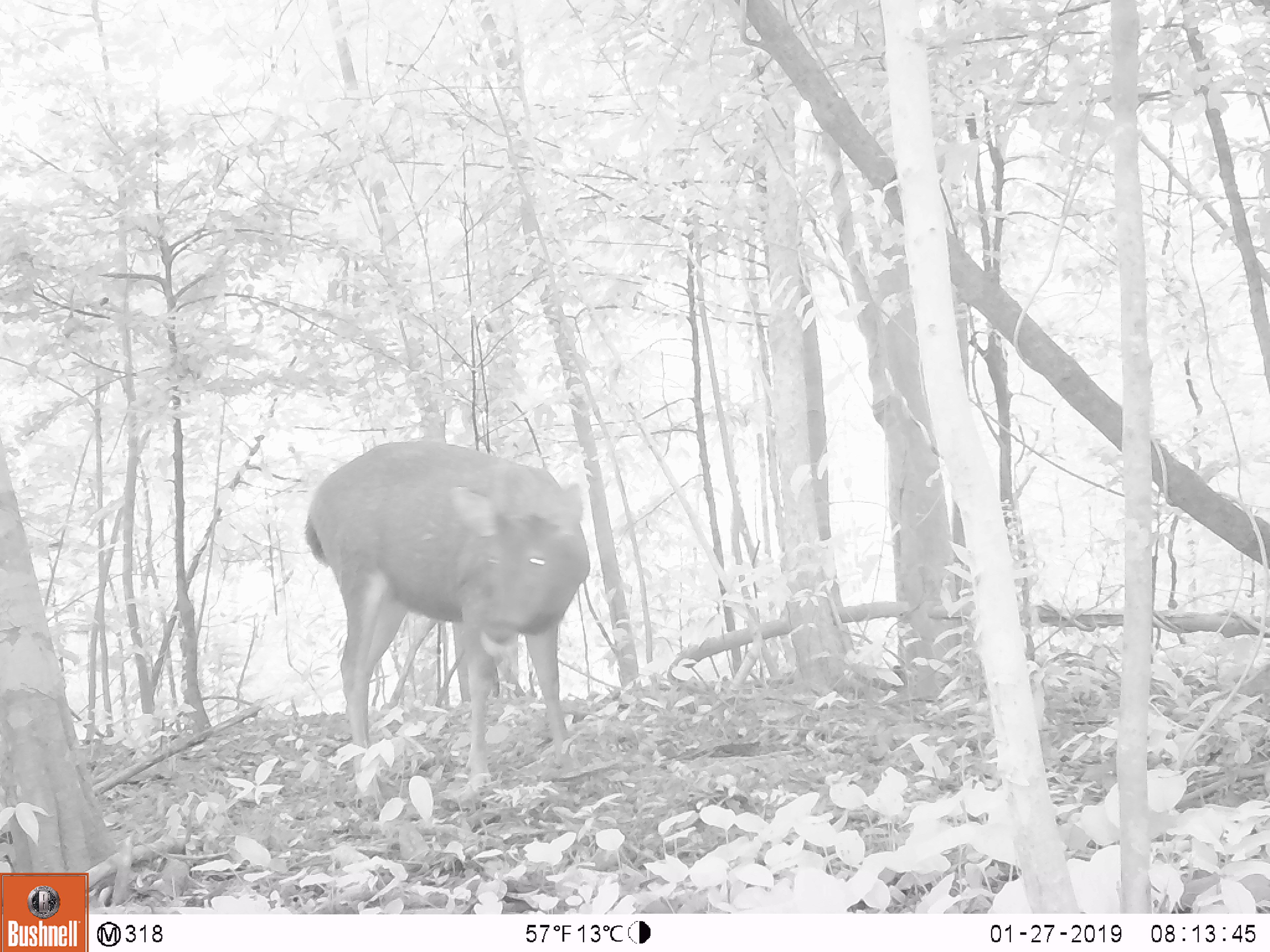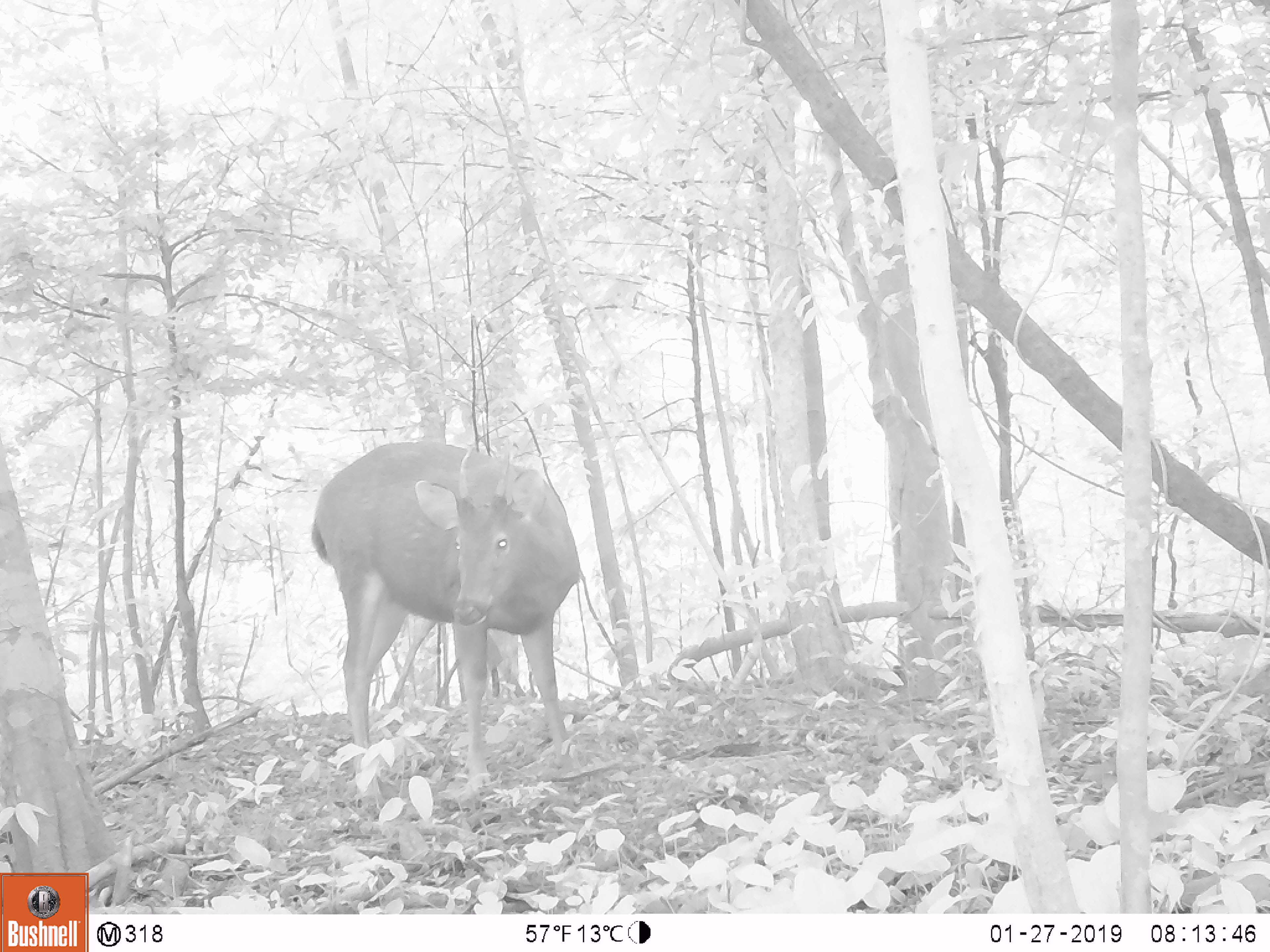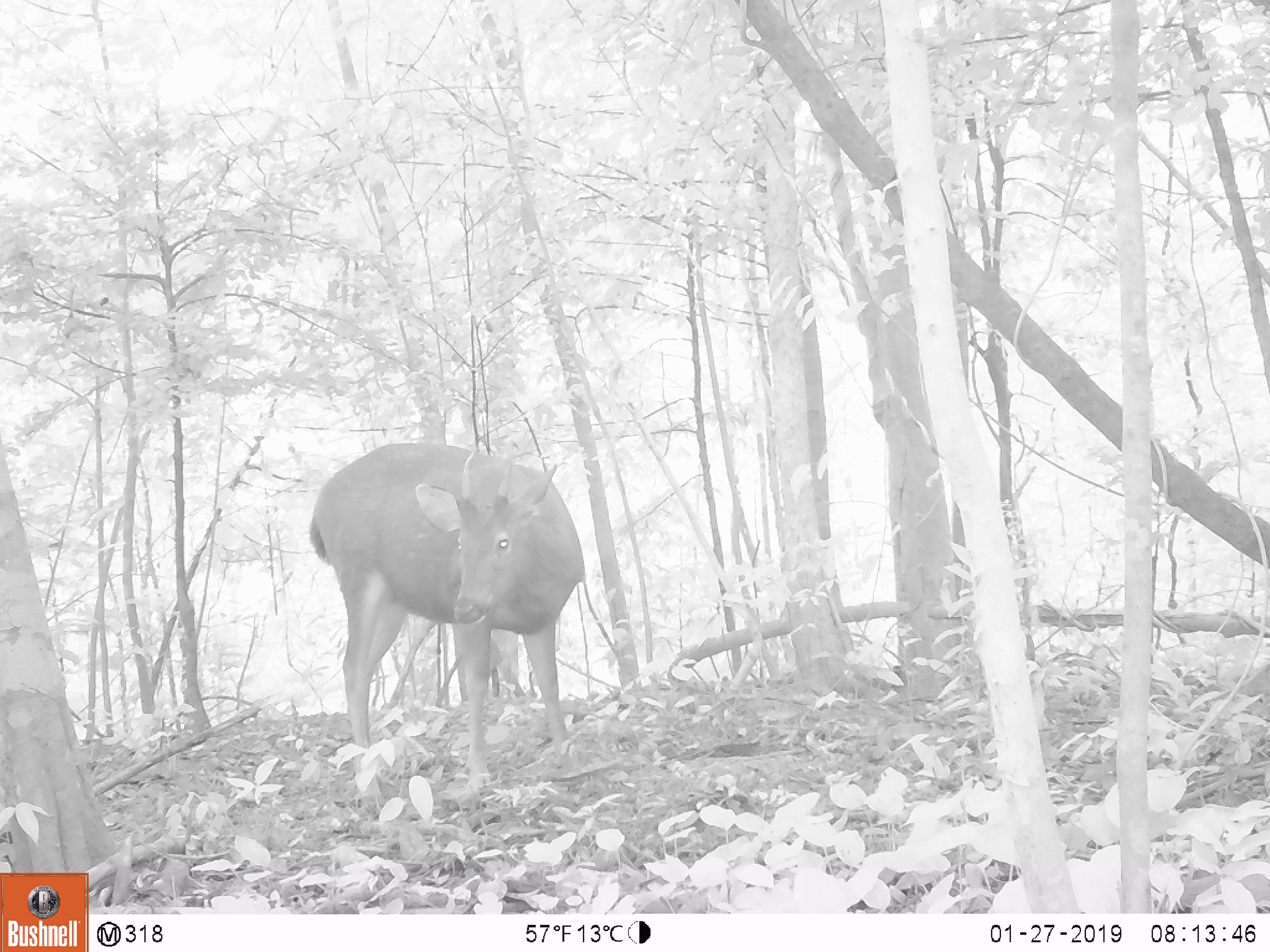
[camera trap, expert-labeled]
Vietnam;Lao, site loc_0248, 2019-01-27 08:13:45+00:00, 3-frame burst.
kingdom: Animalia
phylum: Chordata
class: Mammalia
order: Artiodactyla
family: Cervidae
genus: Rusa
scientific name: Rusa unicolor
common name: sambar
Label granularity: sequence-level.